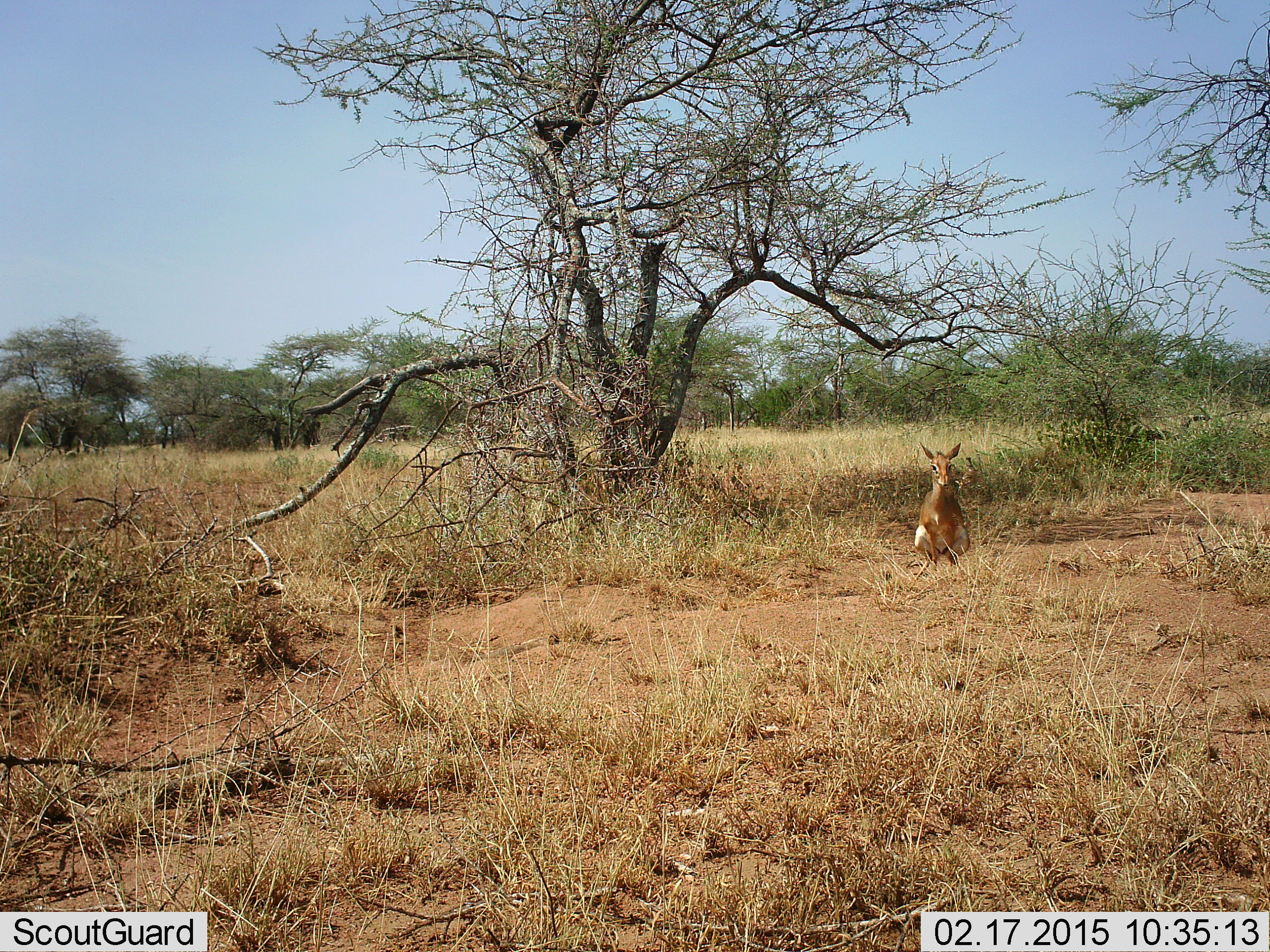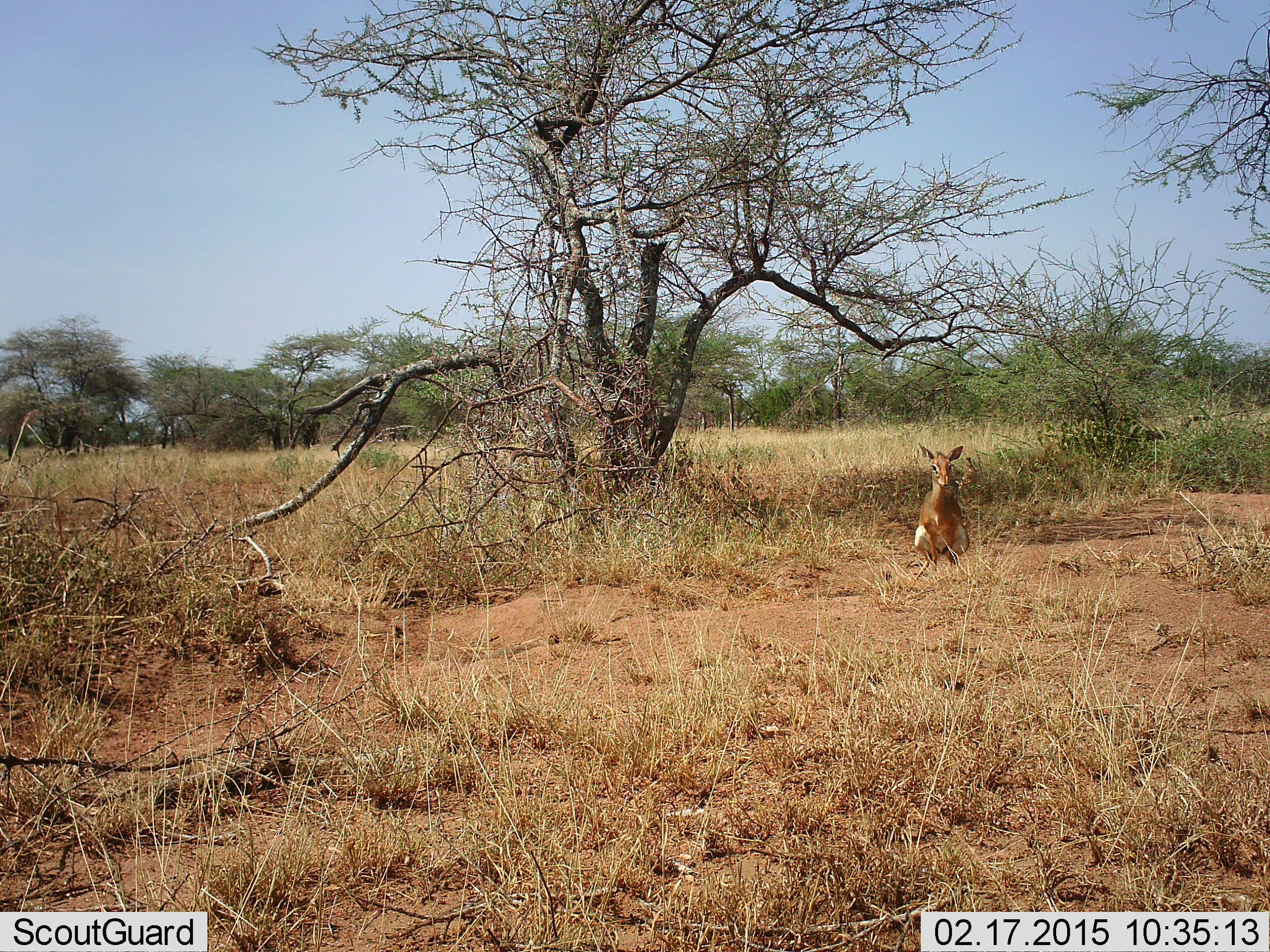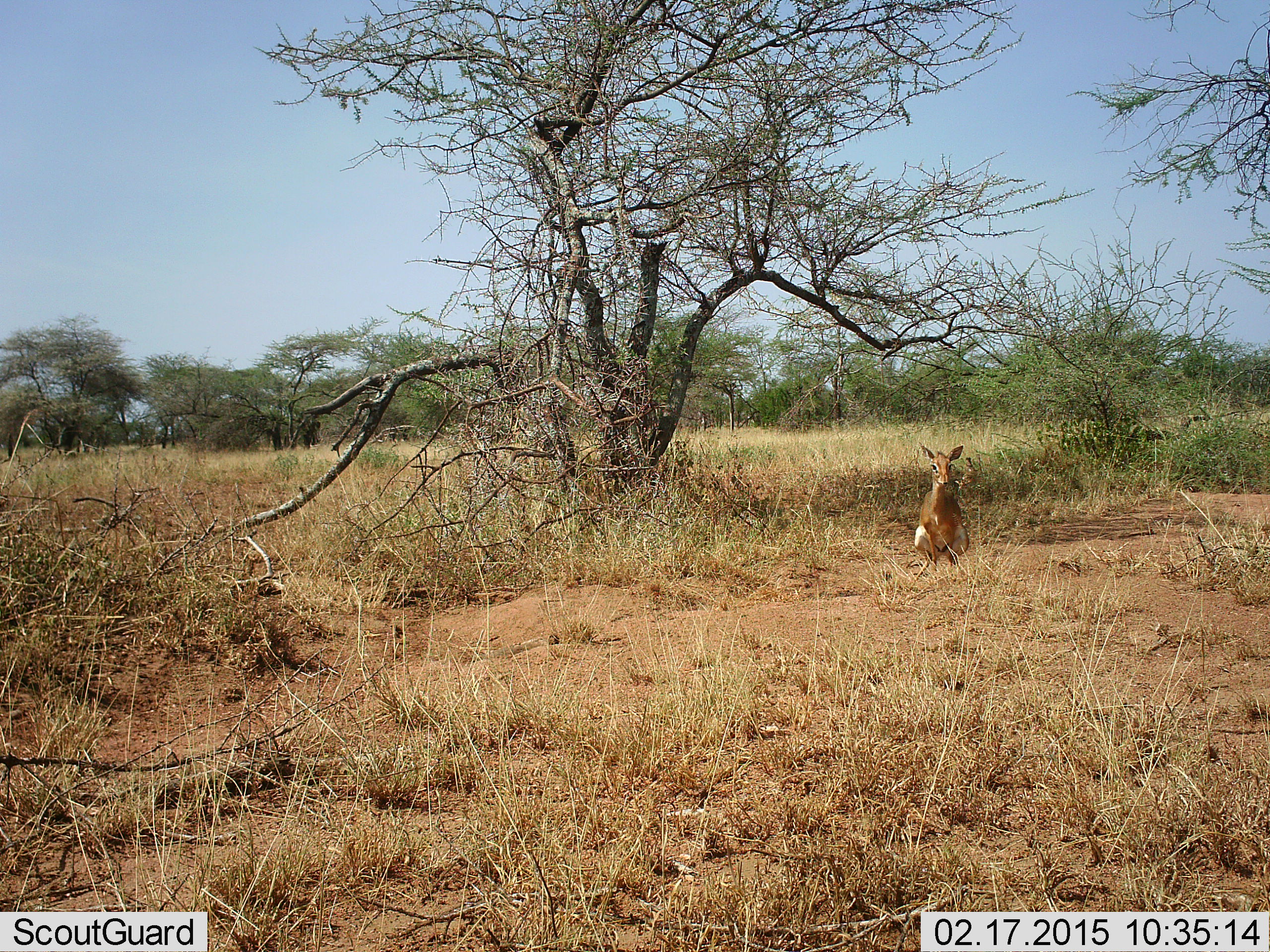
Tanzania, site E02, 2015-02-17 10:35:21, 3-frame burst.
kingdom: Animalia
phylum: Chordata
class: Mammalia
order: Artiodactyla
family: Bovidae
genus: Madoqua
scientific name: Madoqua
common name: dikdik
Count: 1.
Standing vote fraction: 50%.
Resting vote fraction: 20%.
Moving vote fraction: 20%.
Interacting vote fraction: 20%.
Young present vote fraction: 0%.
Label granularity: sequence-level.